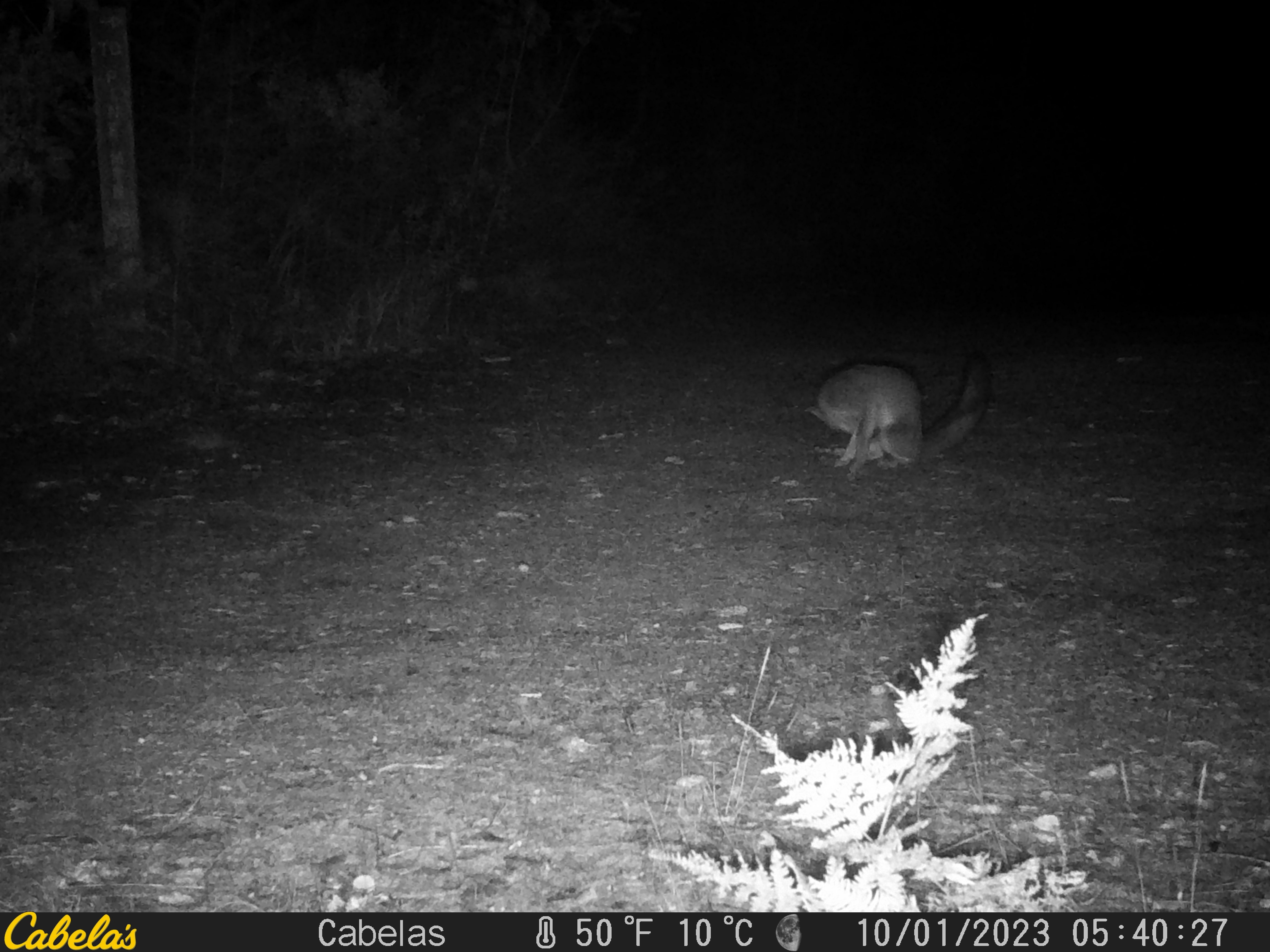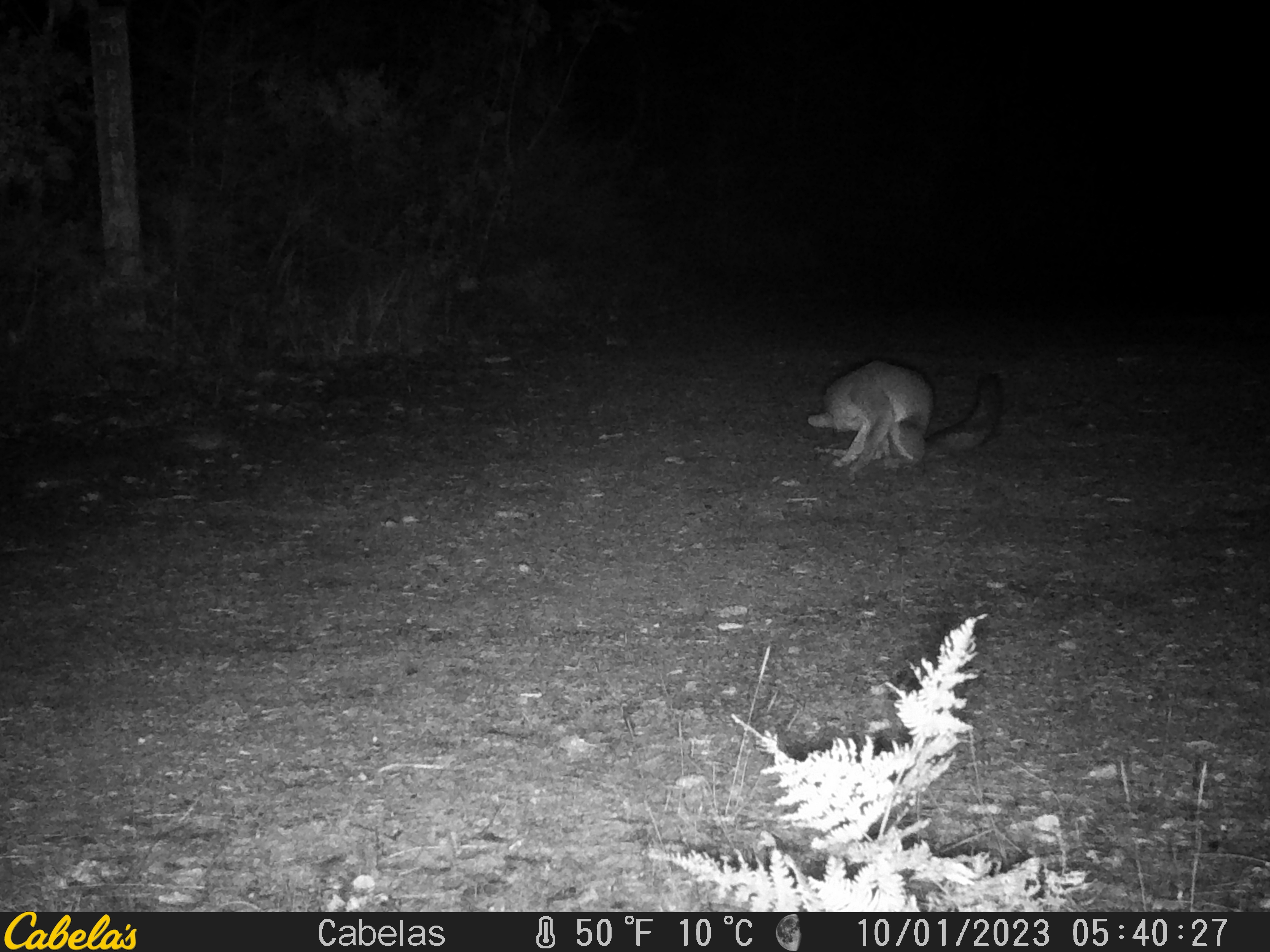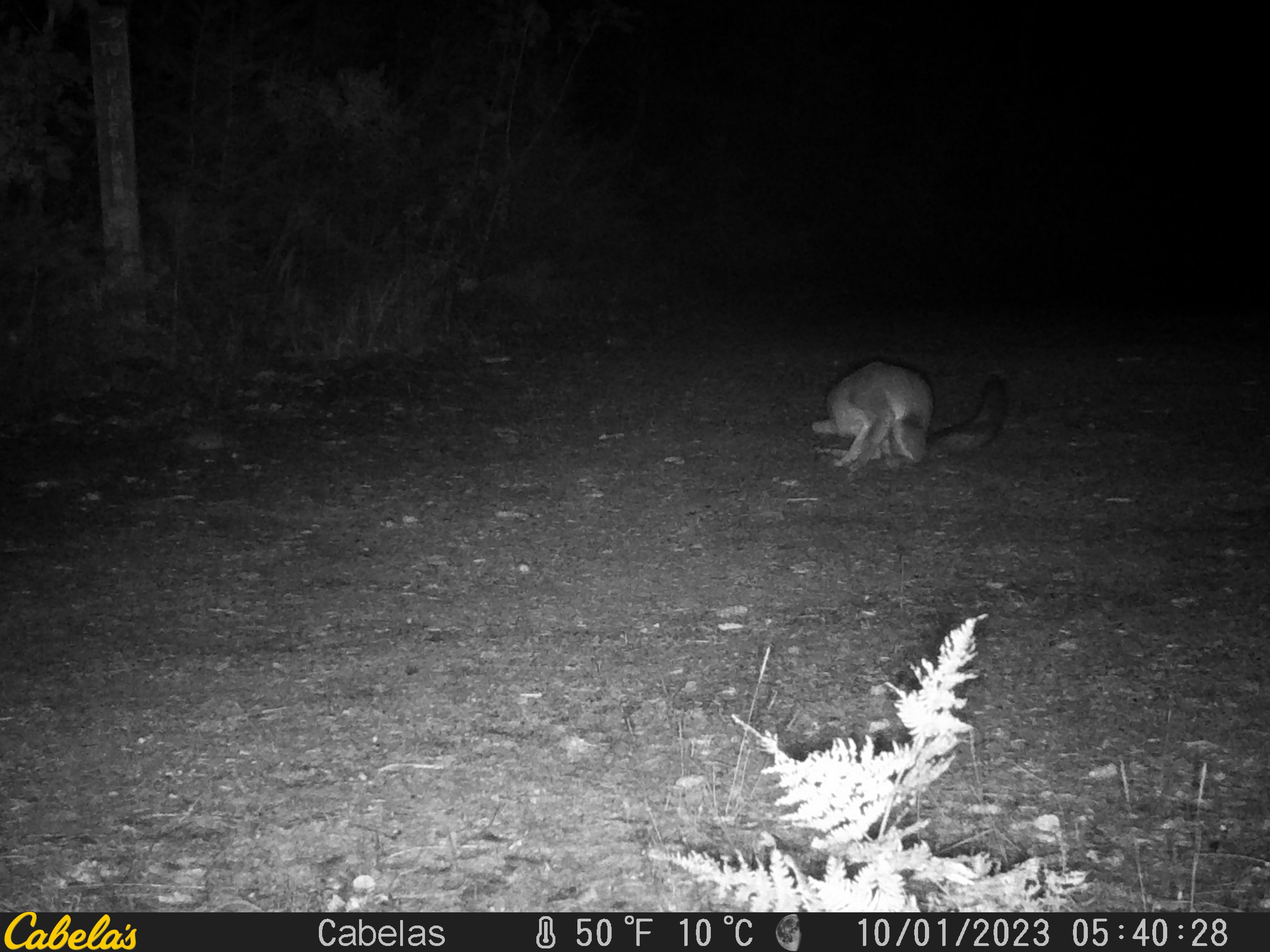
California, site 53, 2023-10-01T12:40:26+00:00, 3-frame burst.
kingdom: Animalia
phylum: Chordata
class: Mammalia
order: Carnivora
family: Canidae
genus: Urocyon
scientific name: Urocyon cinereoargenteus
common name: gray fox